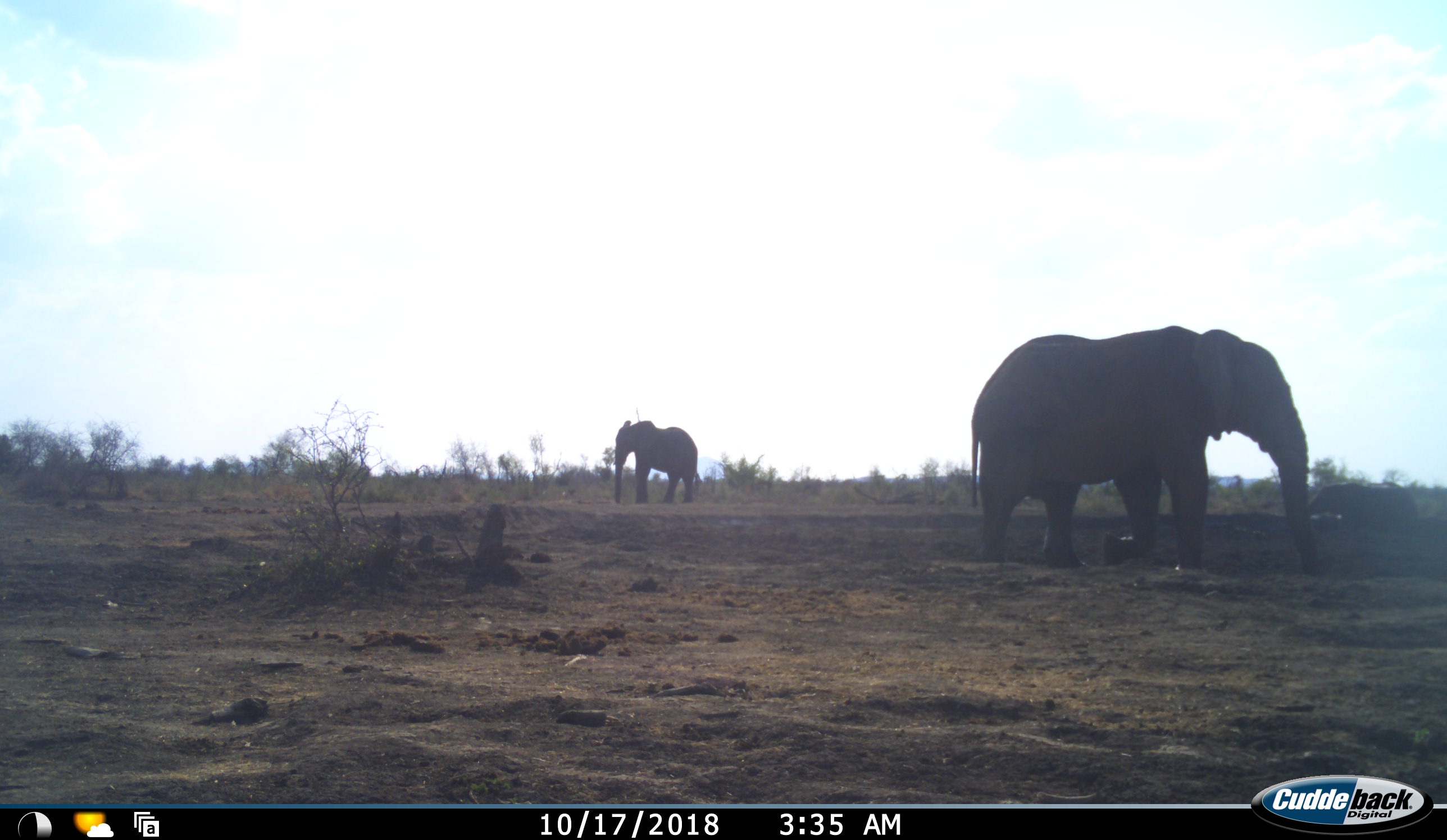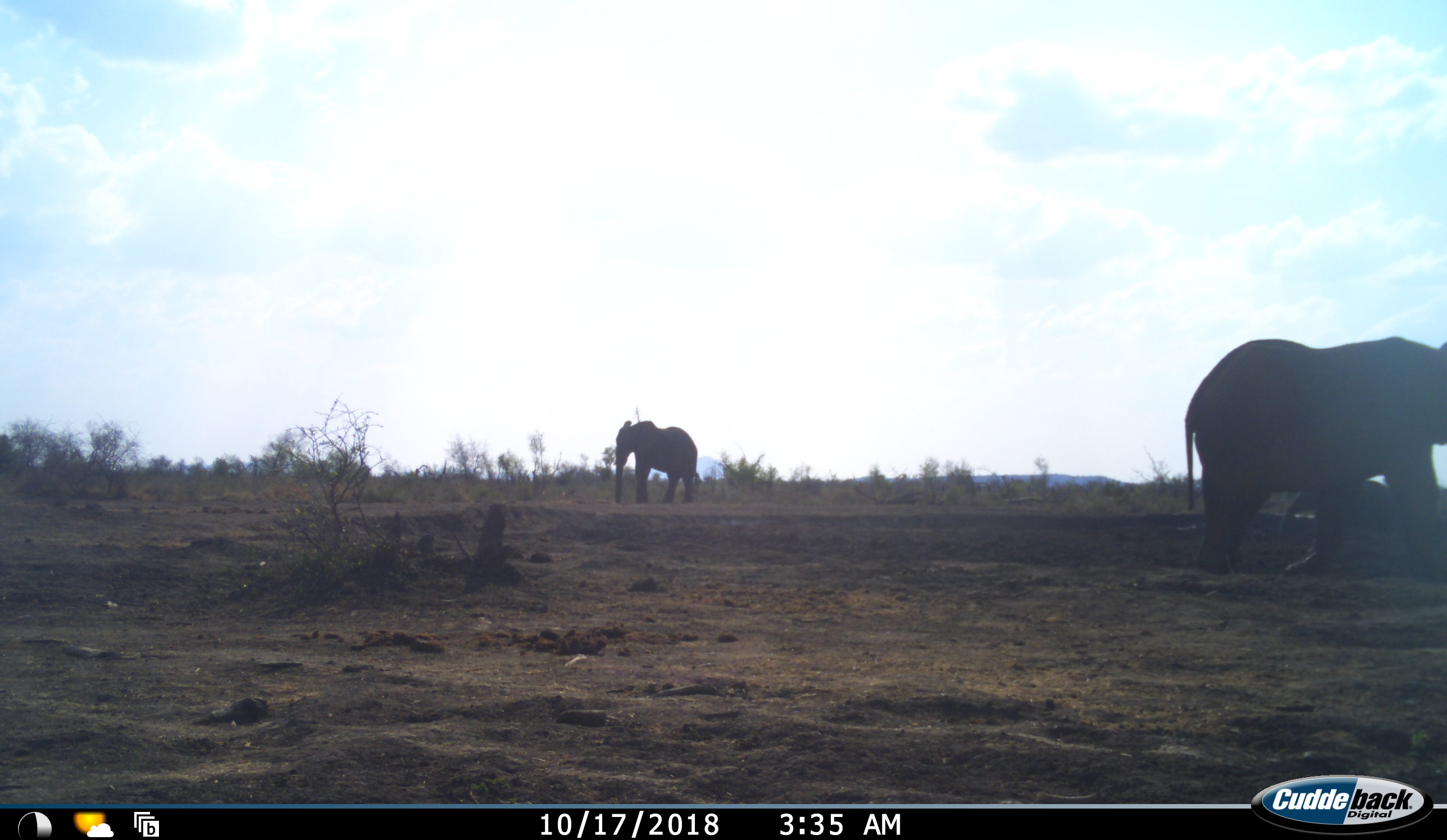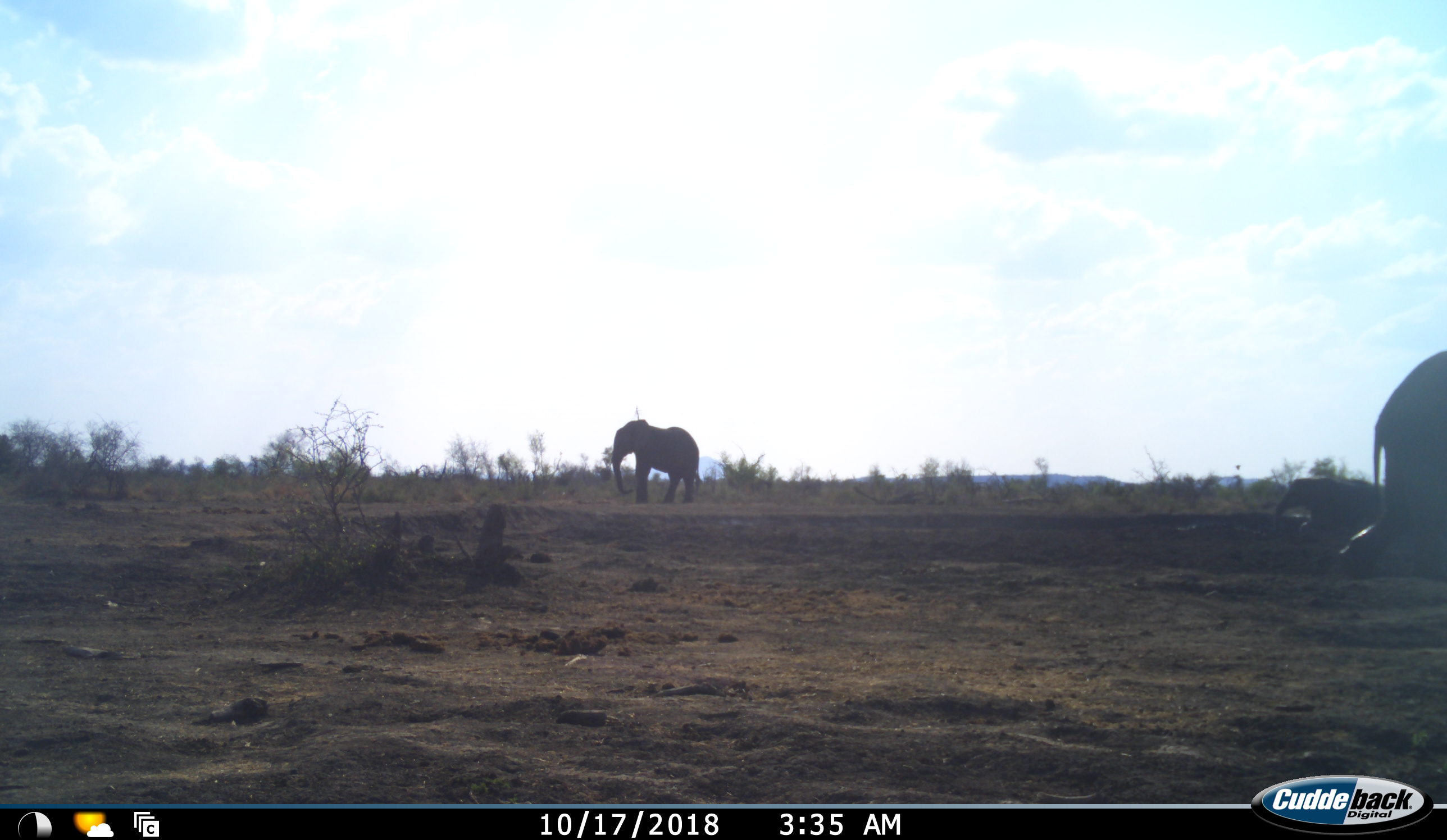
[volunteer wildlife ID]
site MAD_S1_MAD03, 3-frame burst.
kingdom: Animalia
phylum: Chordata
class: Mammalia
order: Proboscidea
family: Elephantidae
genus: Loxodonta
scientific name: Loxodonta africana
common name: african bush elephant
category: elephant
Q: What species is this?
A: Elephant (african bush elephant) (Loxodonta africana).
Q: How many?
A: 3.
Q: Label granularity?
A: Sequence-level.